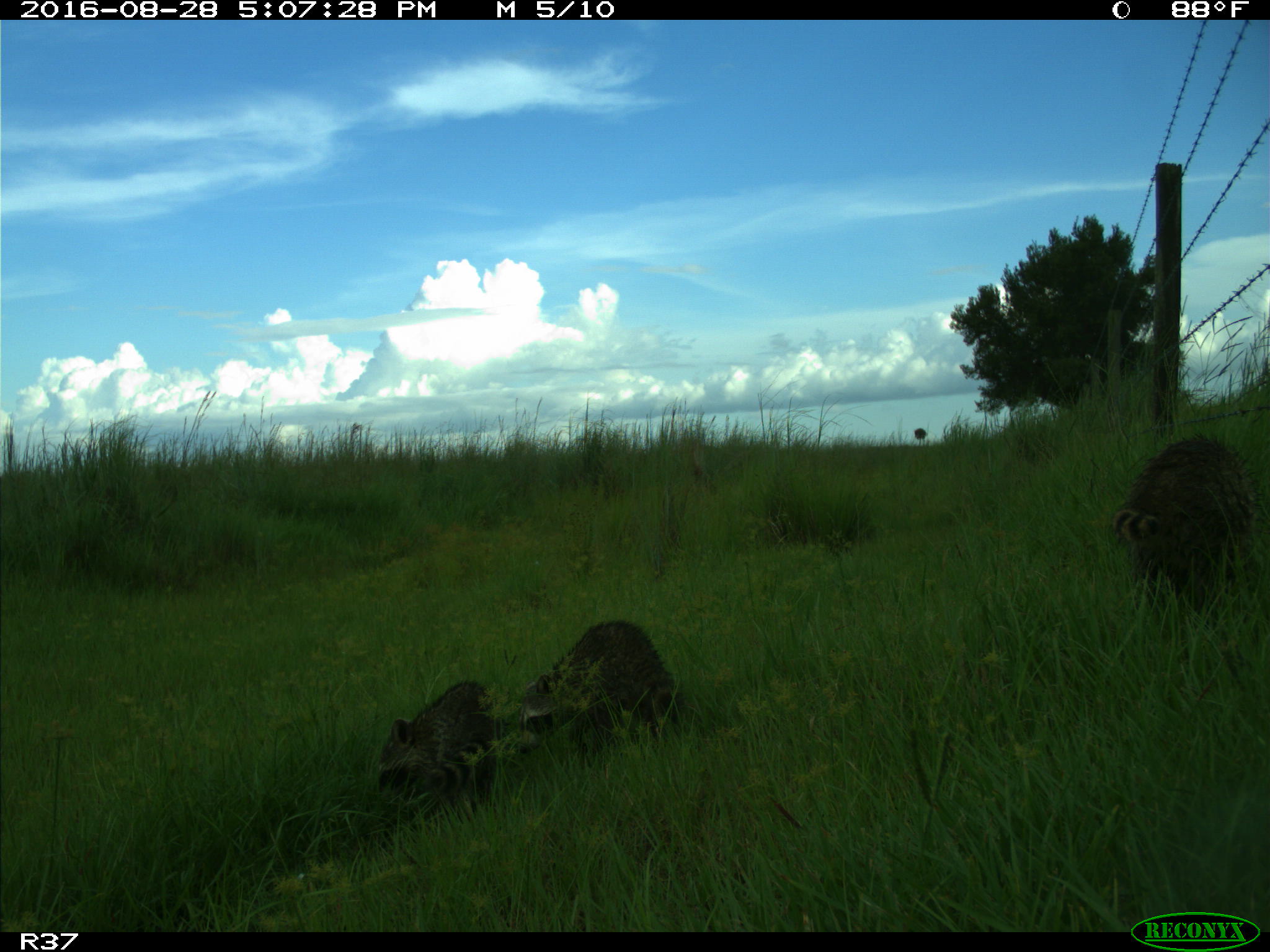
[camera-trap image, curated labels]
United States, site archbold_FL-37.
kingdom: Animalia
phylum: Chordata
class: Mammalia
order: Carnivora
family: Procyonidae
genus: Procyon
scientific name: Procyon lotor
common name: common raccoon